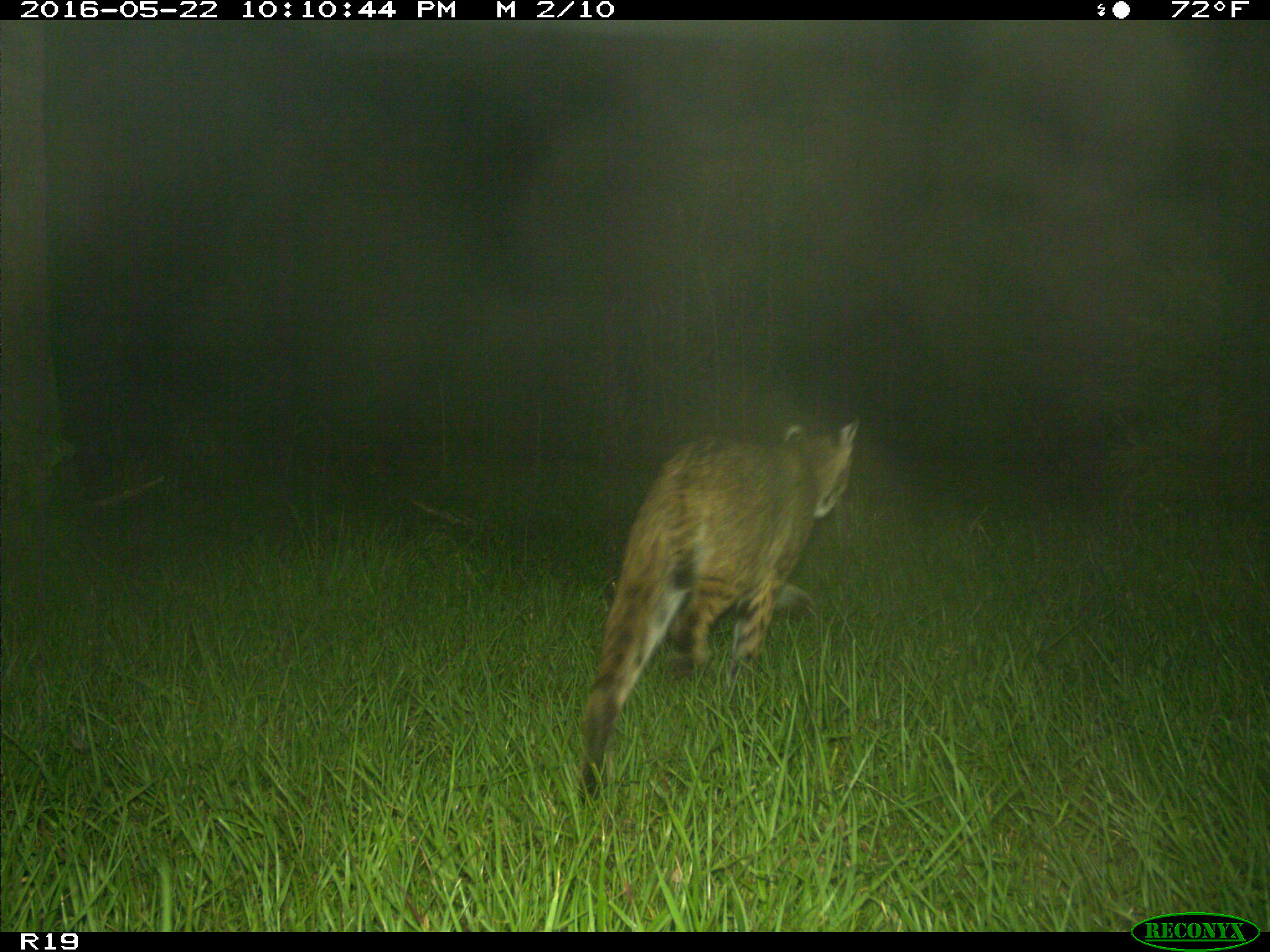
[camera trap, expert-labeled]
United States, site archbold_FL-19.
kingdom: Animalia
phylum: Chordata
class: Mammalia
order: Carnivora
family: Felidae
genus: Lynx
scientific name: Lynx rufus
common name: bobcat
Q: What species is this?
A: Lynx rufus (bobcat).